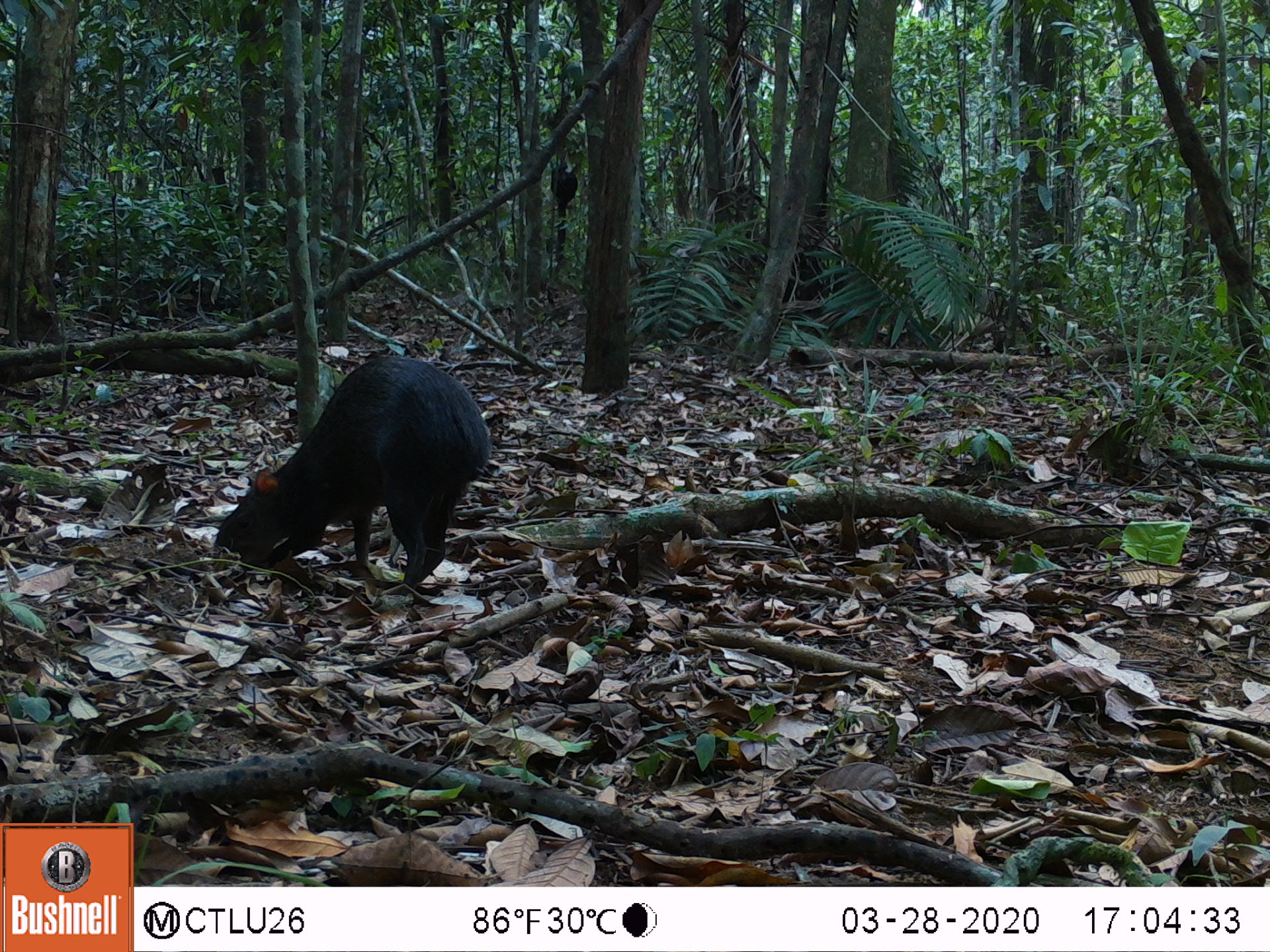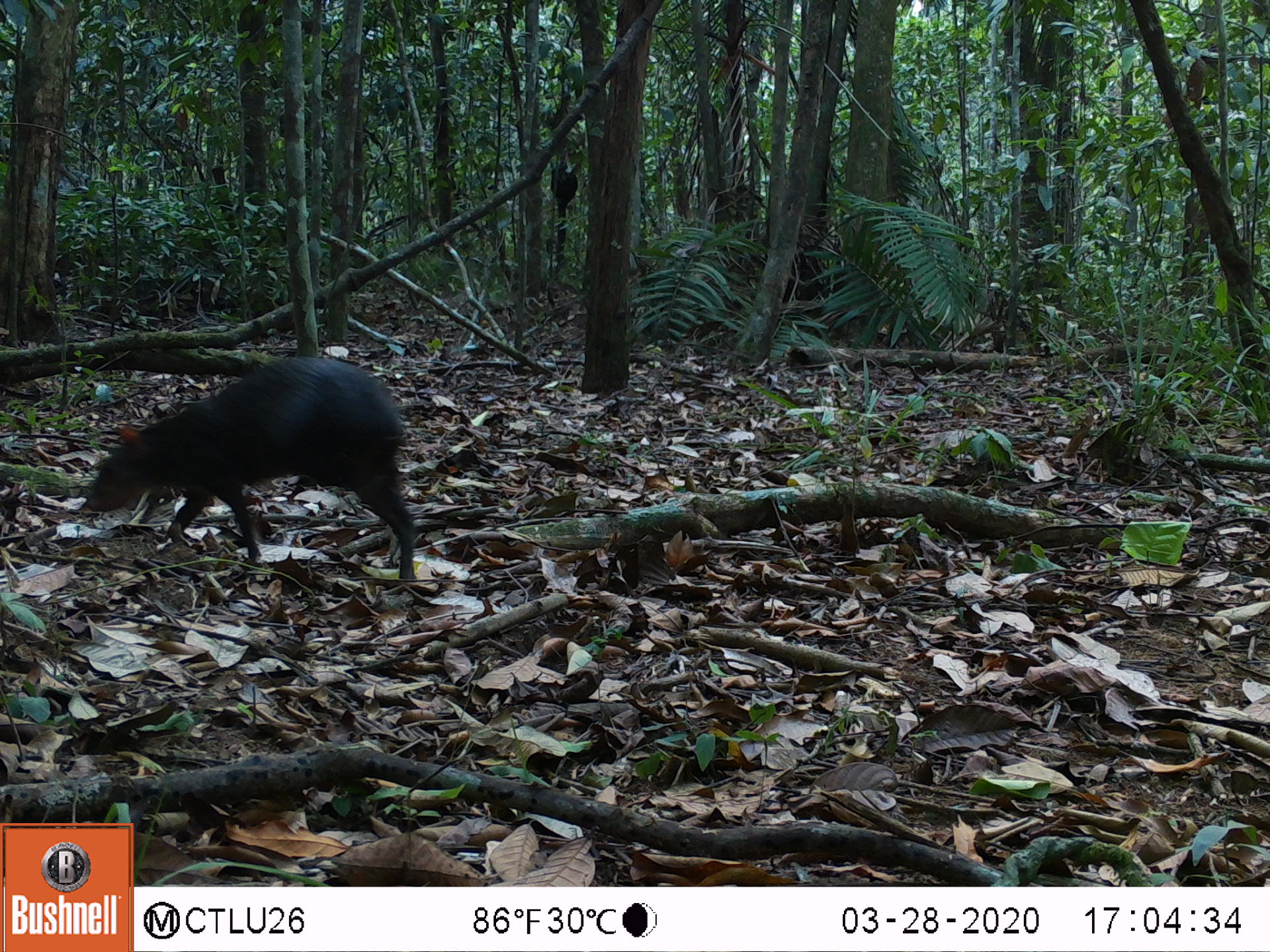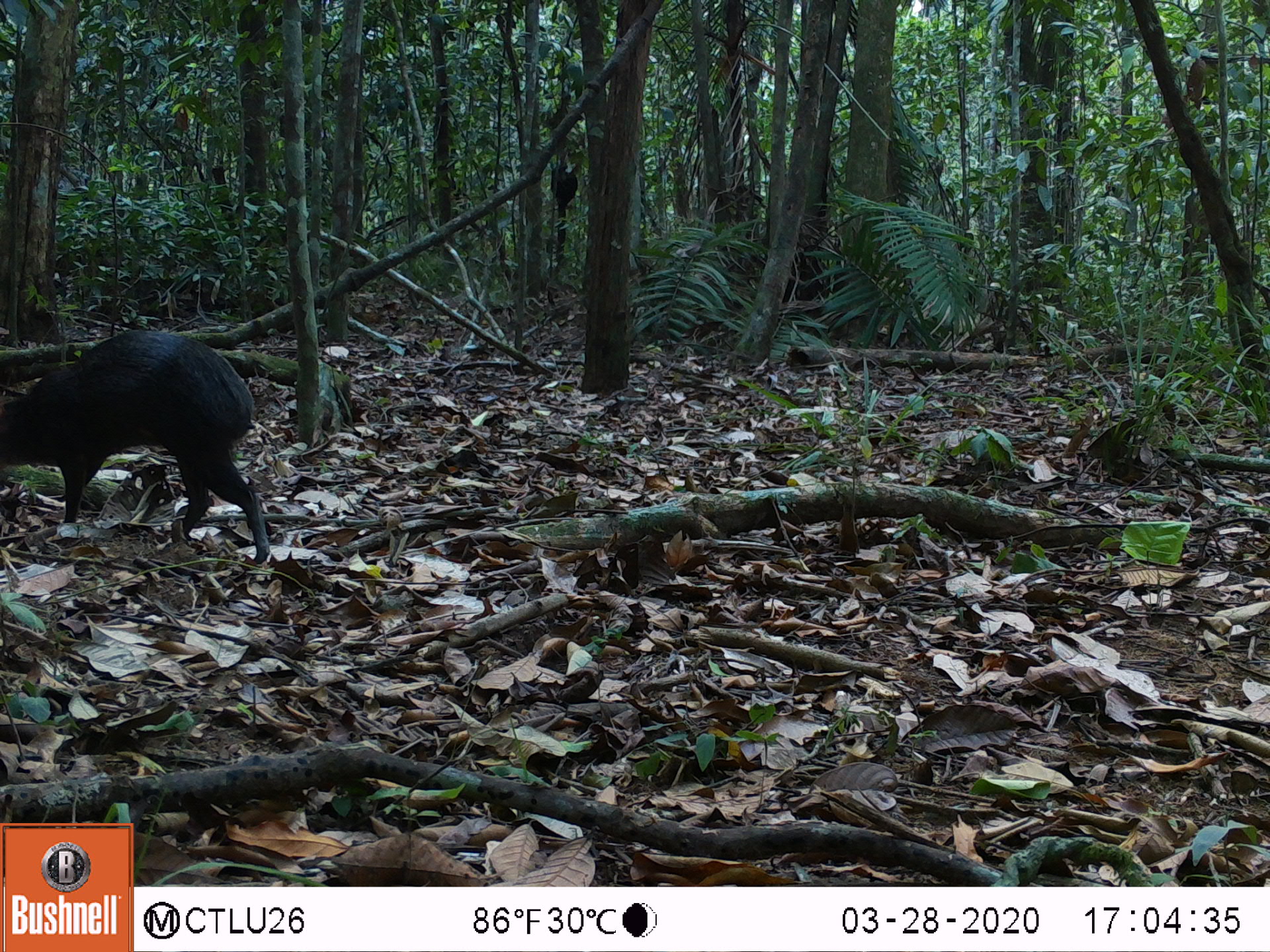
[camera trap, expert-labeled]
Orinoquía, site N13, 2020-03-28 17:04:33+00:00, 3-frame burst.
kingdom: Animalia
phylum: Chordata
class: Mammalia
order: Rodentia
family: Dasyproctidae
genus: Dasyprocta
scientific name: Dasyprocta fuliginosa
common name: black agouti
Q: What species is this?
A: Black agouti (Dasyprocta fuliginosa).